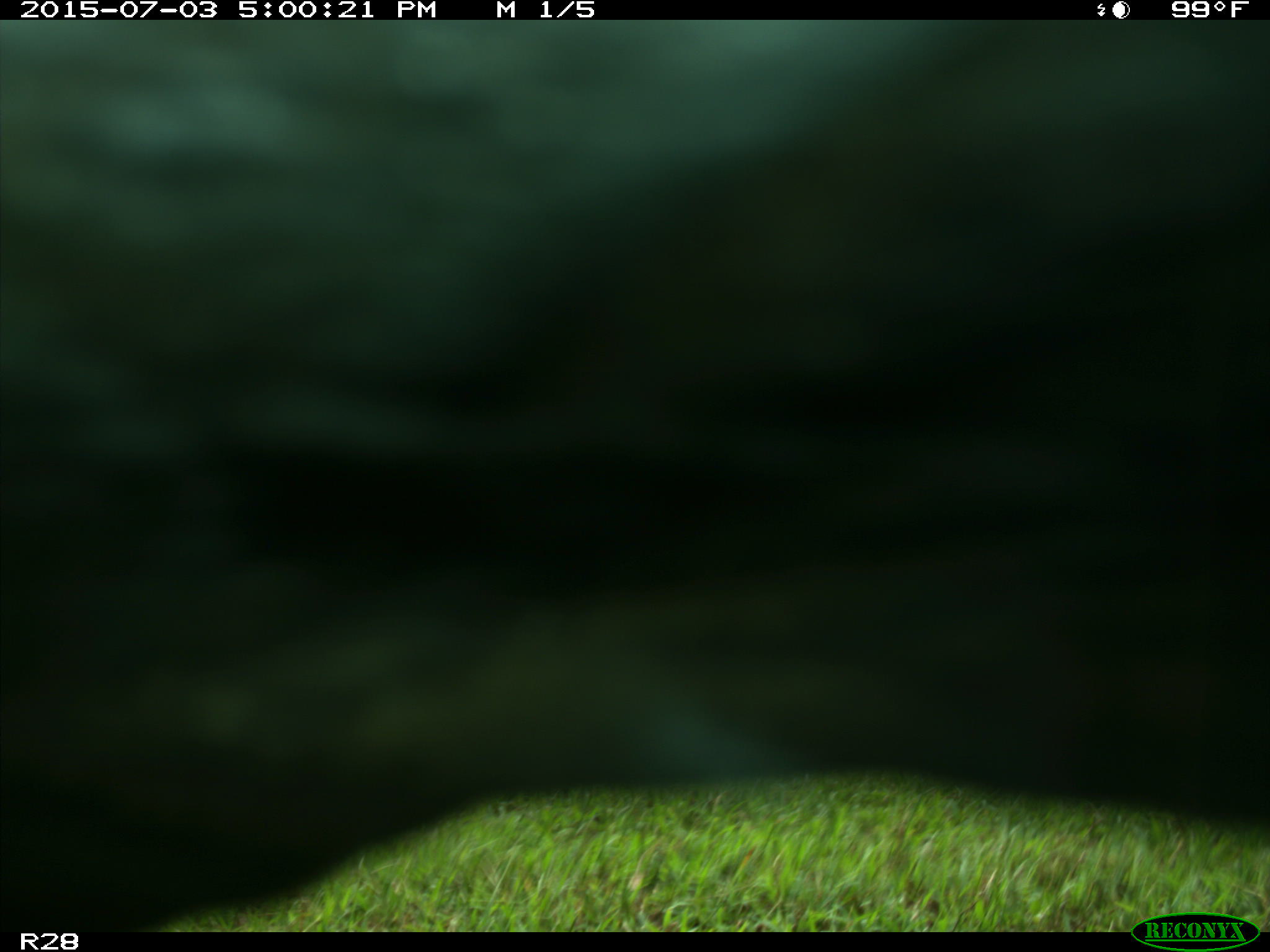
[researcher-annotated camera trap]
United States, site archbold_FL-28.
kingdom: Animalia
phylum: Chordata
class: Mammalia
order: Artiodactyla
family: Bovidae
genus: Bos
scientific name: Bos taurus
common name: domestic cow